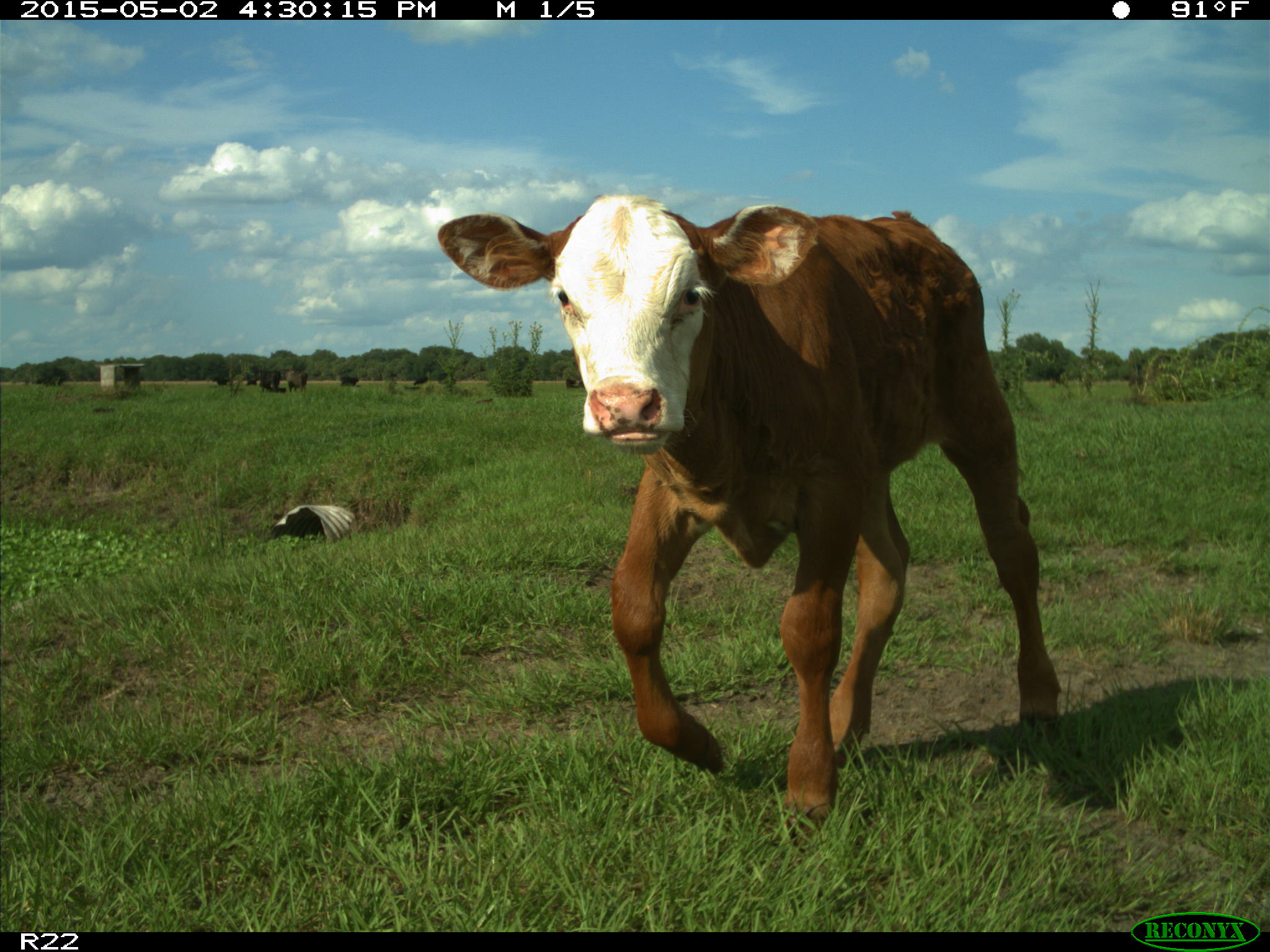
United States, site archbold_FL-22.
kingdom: Animalia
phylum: Chordata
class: Mammalia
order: Artiodactyla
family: Bovidae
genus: Bos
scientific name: Bos taurus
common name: domestic cow